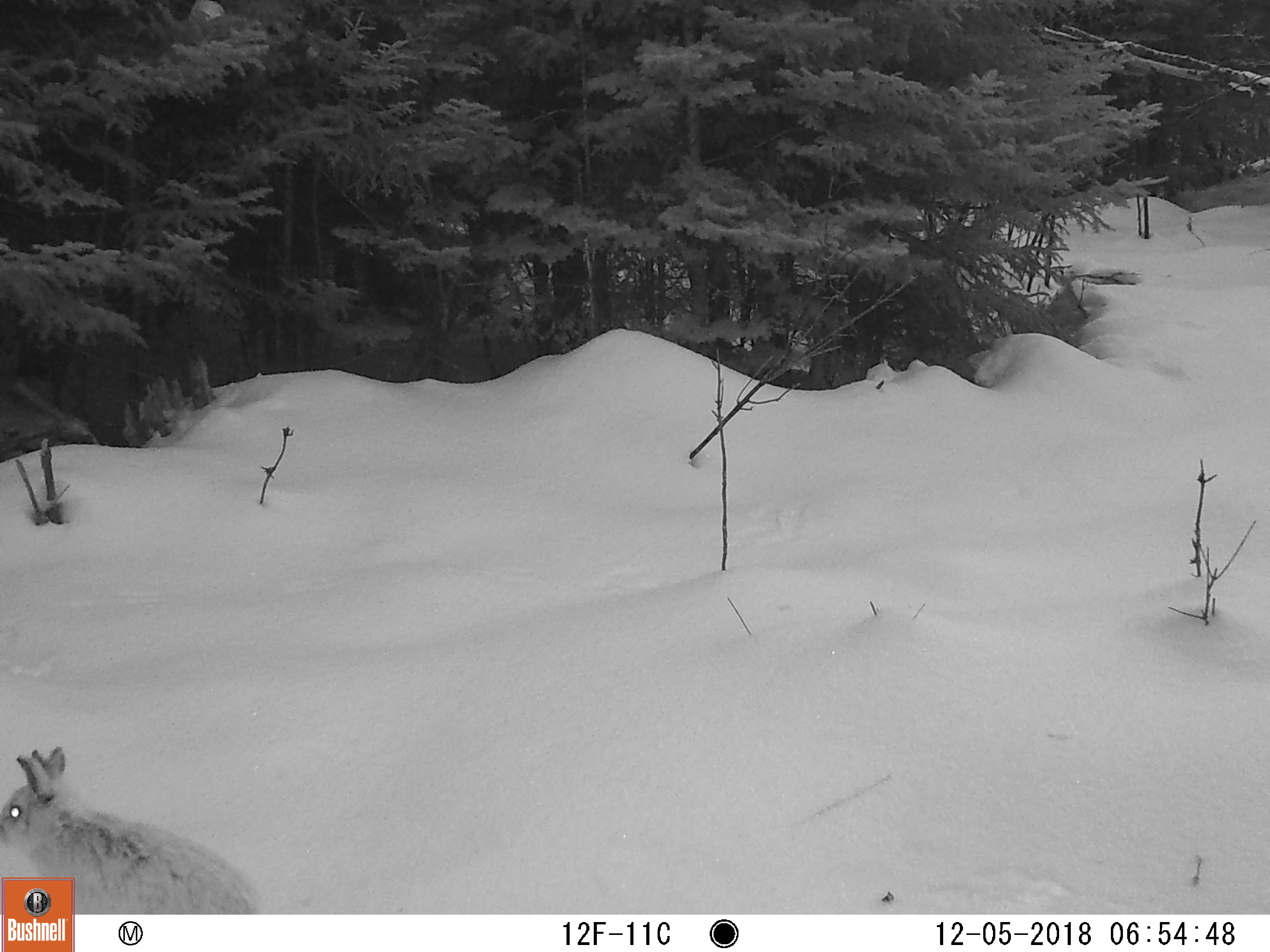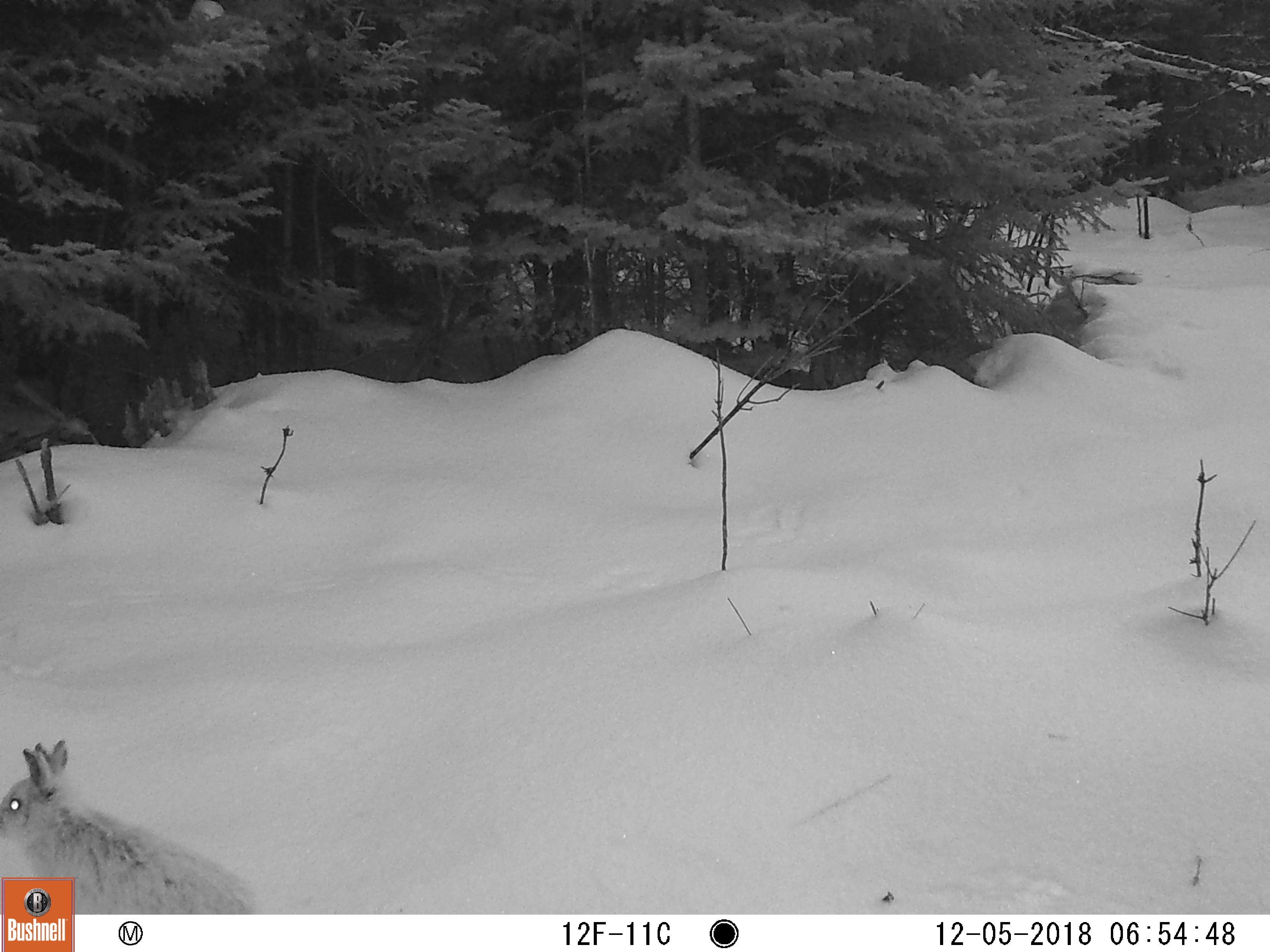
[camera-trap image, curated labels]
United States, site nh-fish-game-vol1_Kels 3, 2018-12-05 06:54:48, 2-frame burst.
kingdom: Animalia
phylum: Chordata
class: Mammalia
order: Lagomorpha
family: Leporidae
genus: Lepus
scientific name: Lepus americanus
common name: snowshoe hare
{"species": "snowshoe hare (Lepus americanus)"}